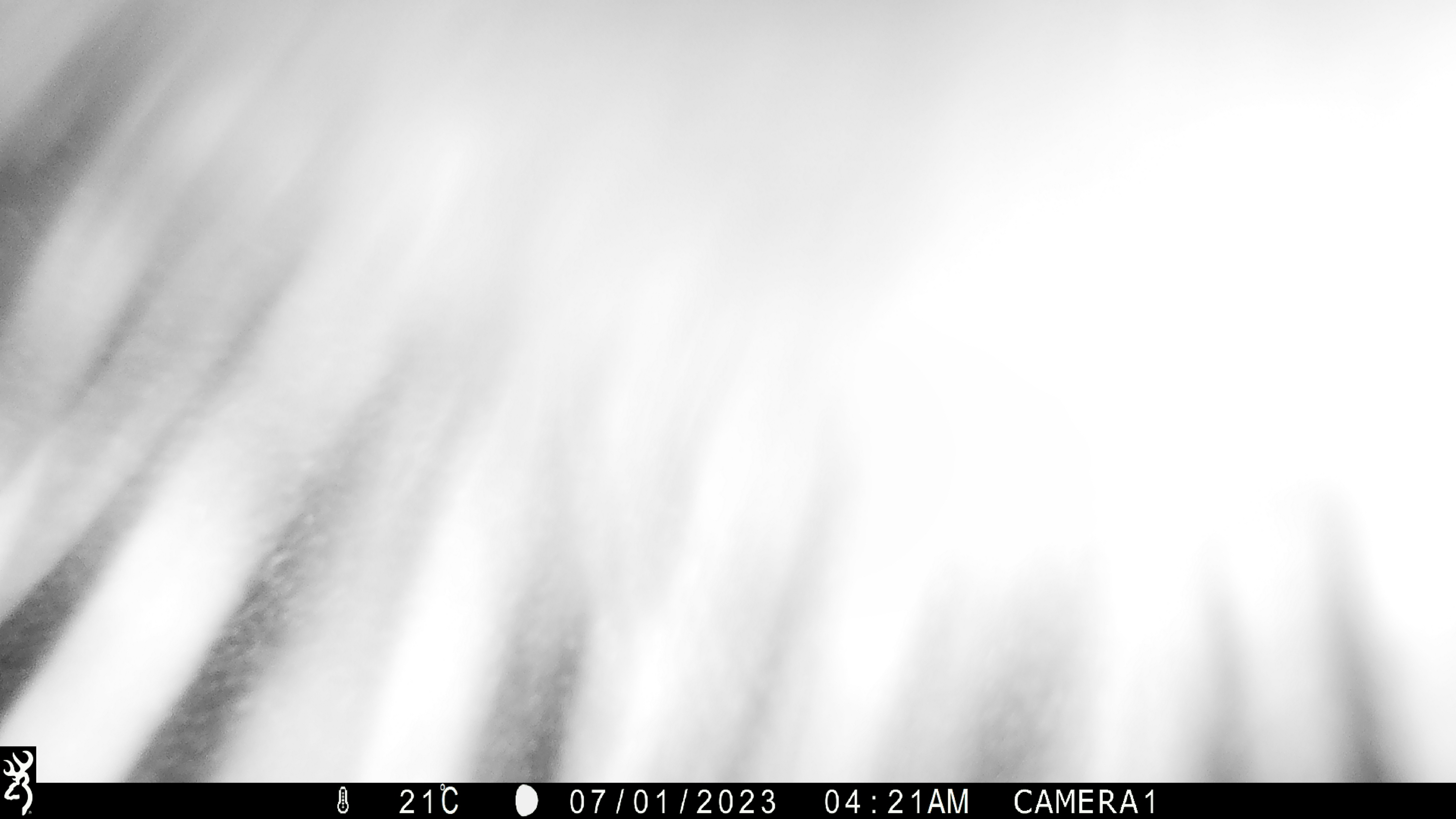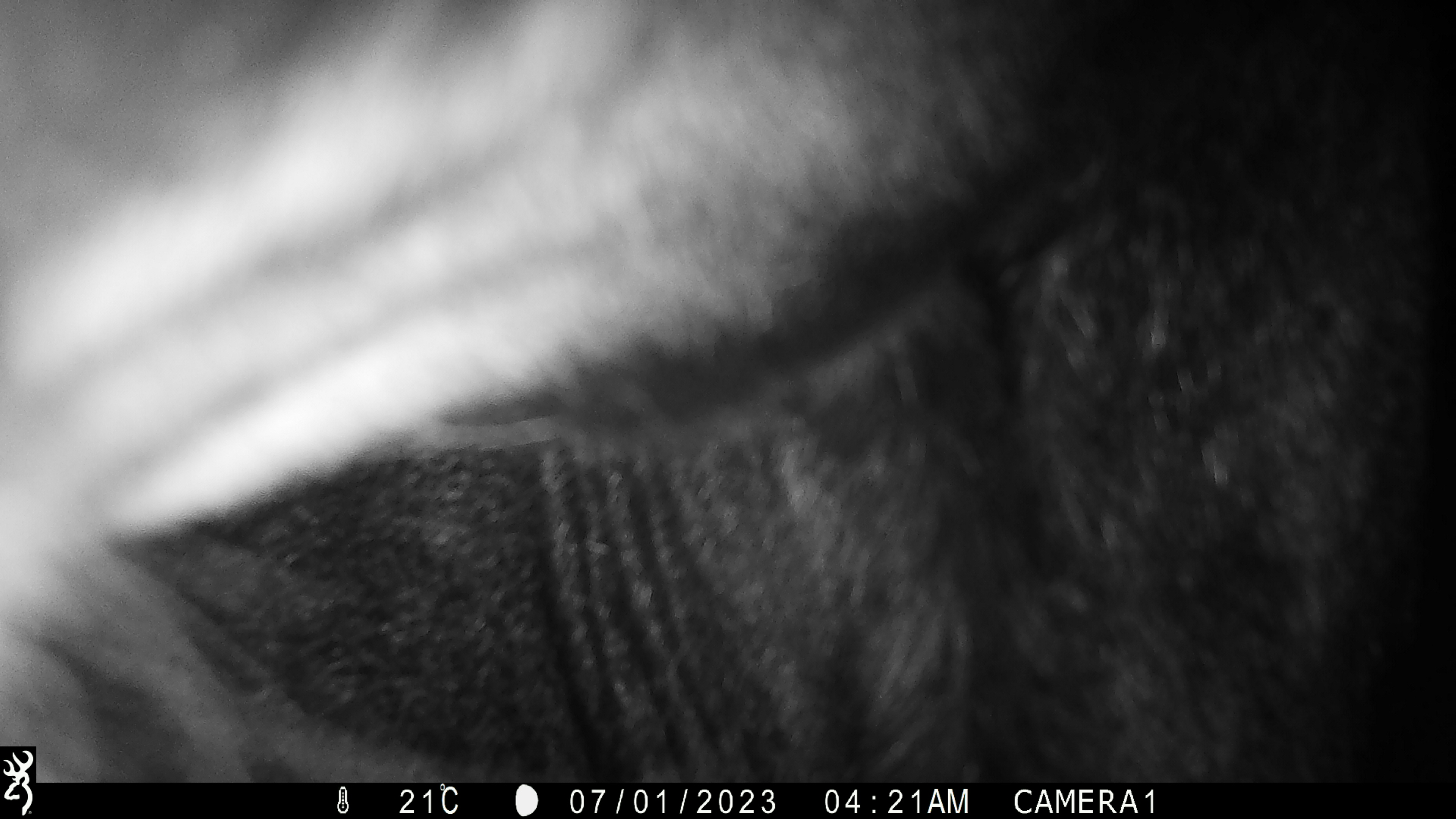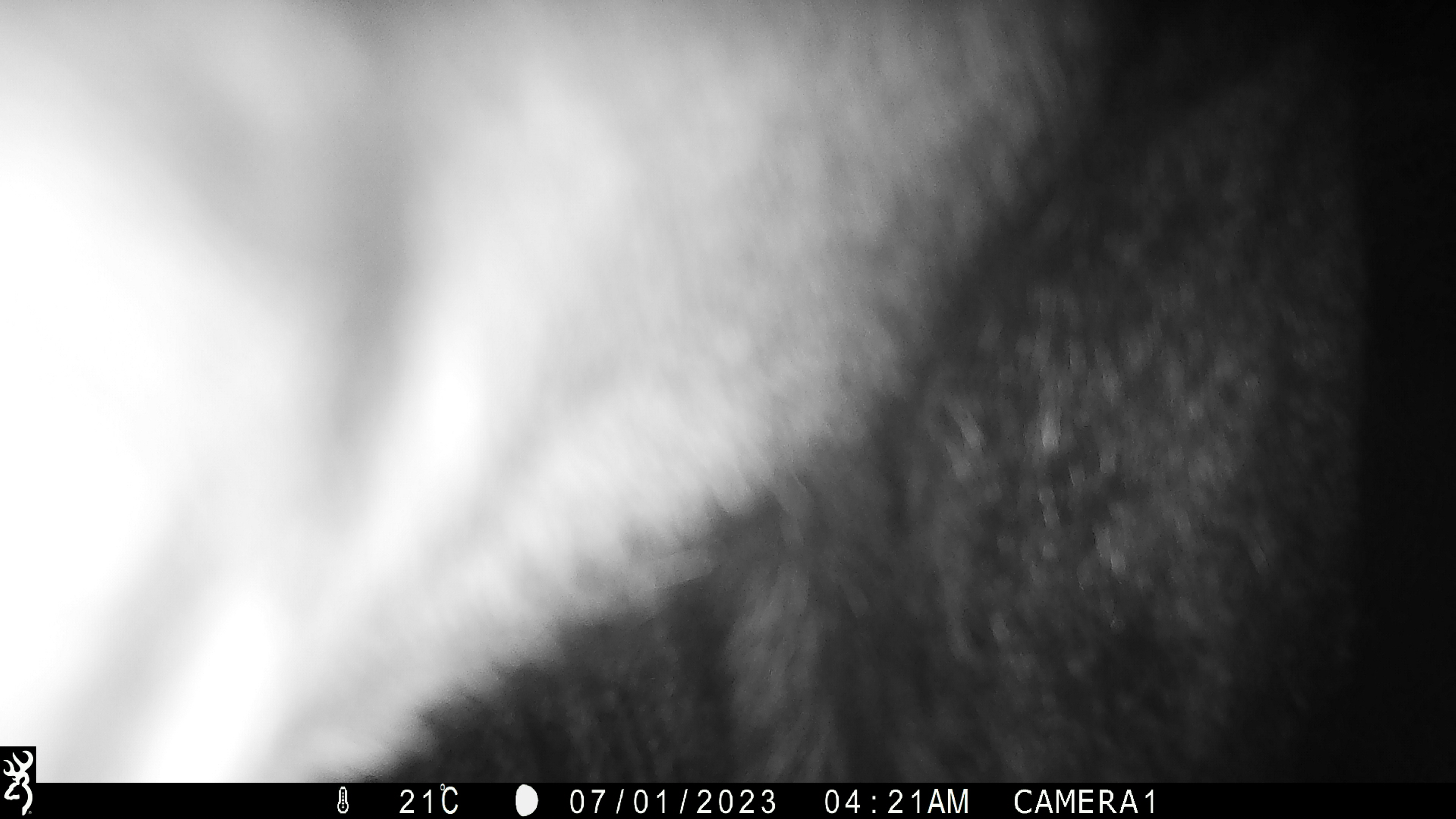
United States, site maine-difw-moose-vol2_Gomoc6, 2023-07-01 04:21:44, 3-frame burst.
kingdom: Animalia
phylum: Chordata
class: Mammalia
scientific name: Mammalia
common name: mammal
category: mammal sp.